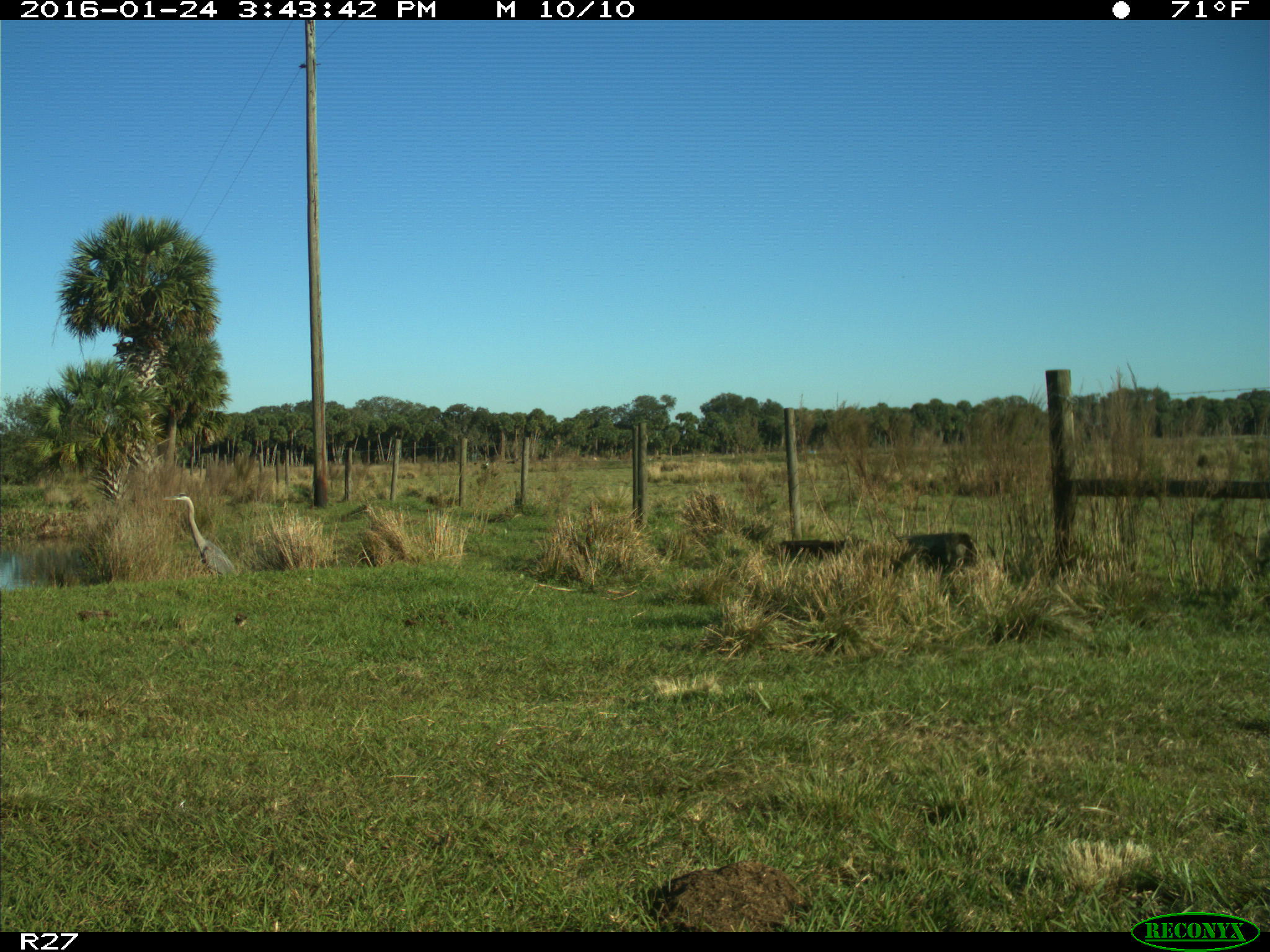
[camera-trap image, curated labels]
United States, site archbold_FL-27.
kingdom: Animalia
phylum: Chordata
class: Aves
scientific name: Aves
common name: birds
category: unidentified bird